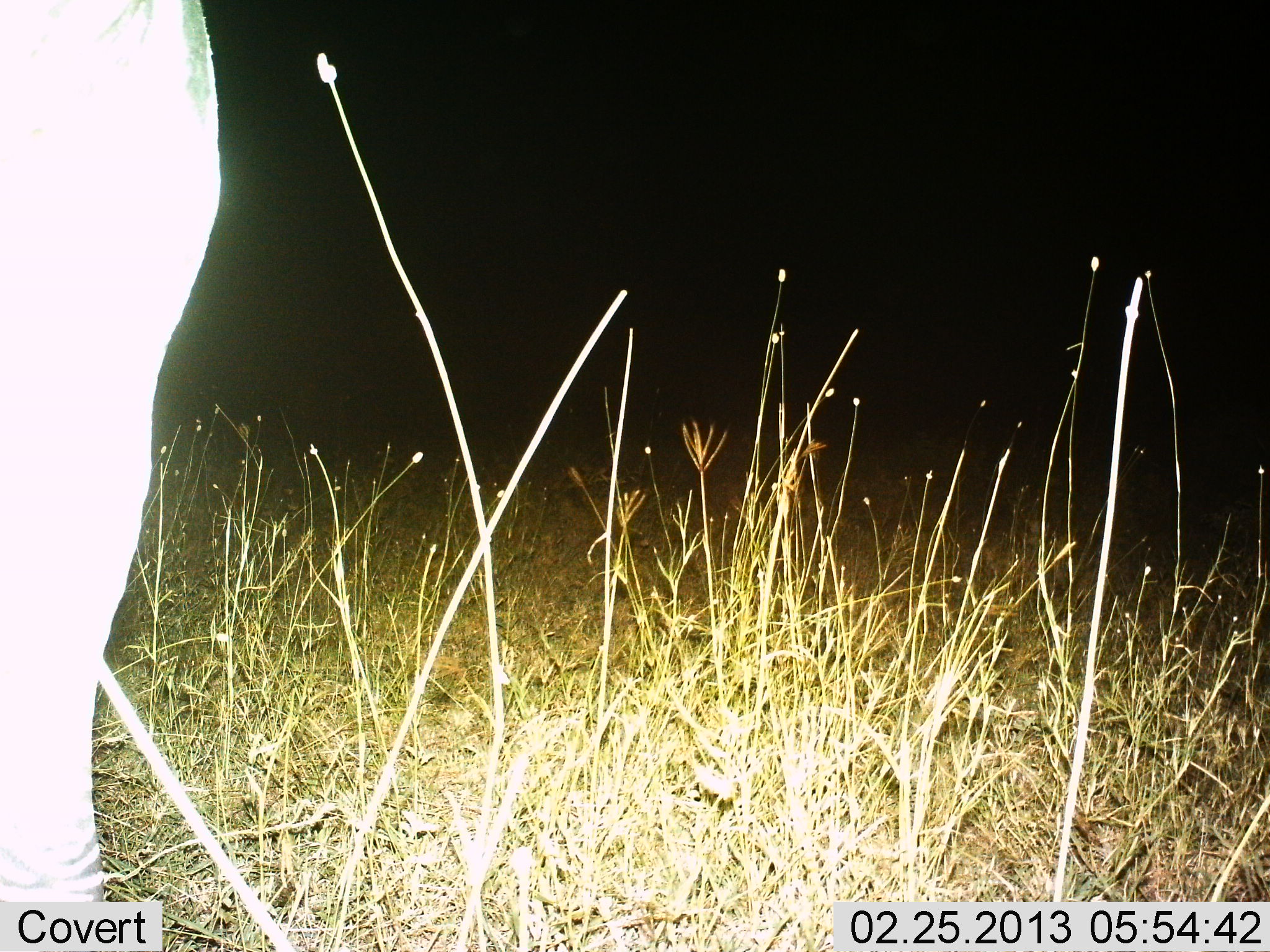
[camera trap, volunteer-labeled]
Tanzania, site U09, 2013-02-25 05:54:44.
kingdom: Animalia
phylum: Chordata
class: Mammalia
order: Perissodactyla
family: Equidae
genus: Equus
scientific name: Equus quagga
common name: plains zebra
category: zebra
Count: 1.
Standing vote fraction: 100%.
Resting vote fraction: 0%.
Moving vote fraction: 0%.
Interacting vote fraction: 0%.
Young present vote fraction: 0%.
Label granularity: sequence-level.